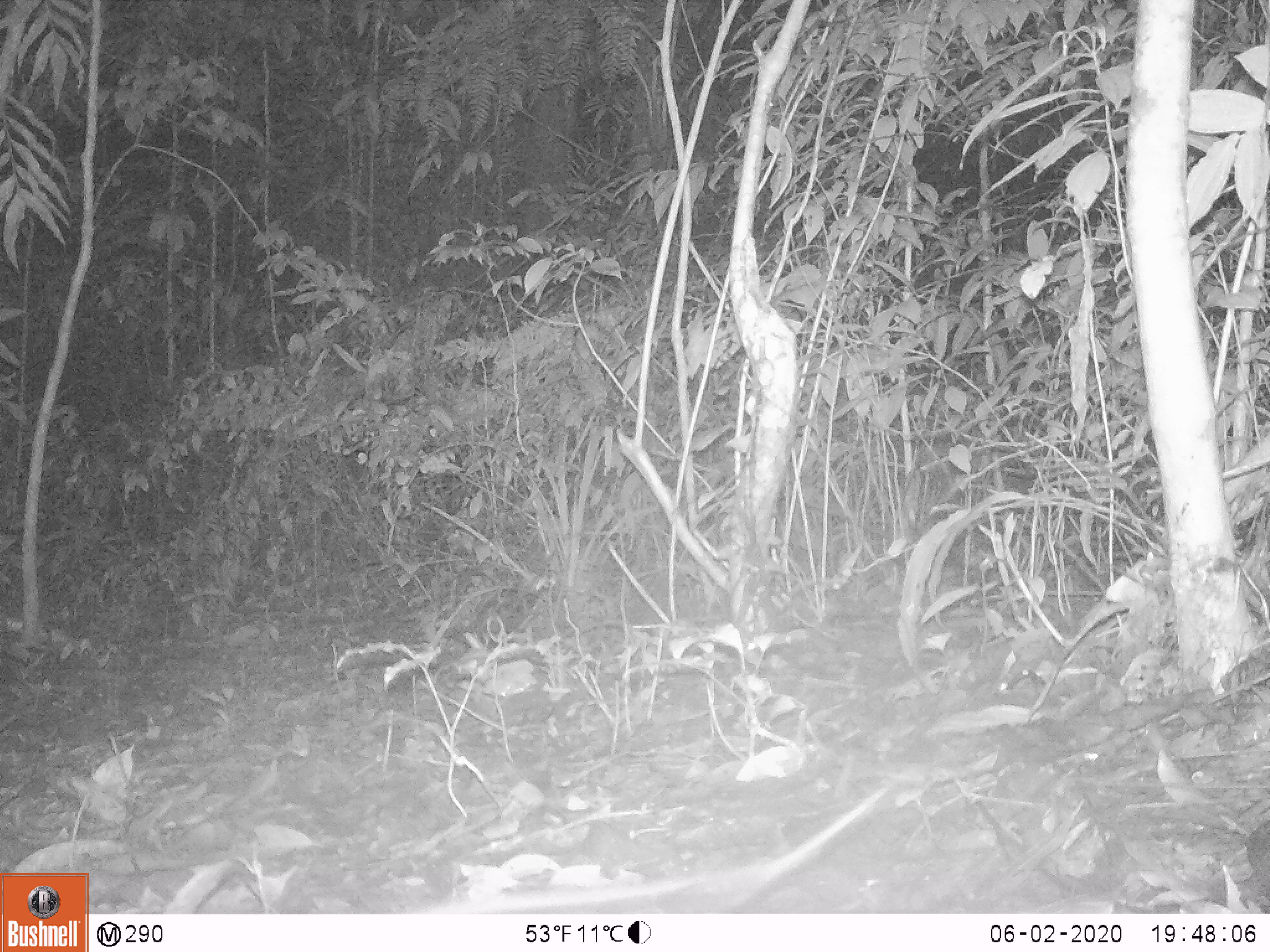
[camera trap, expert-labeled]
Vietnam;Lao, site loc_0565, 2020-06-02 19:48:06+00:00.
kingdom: Animalia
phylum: Chordata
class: Mammalia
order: Rodentia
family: Muridae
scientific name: Muridae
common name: old-world mice and rats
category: unidentified murid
Unidentified murid (old-world mice and rats) (Muridae). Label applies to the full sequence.